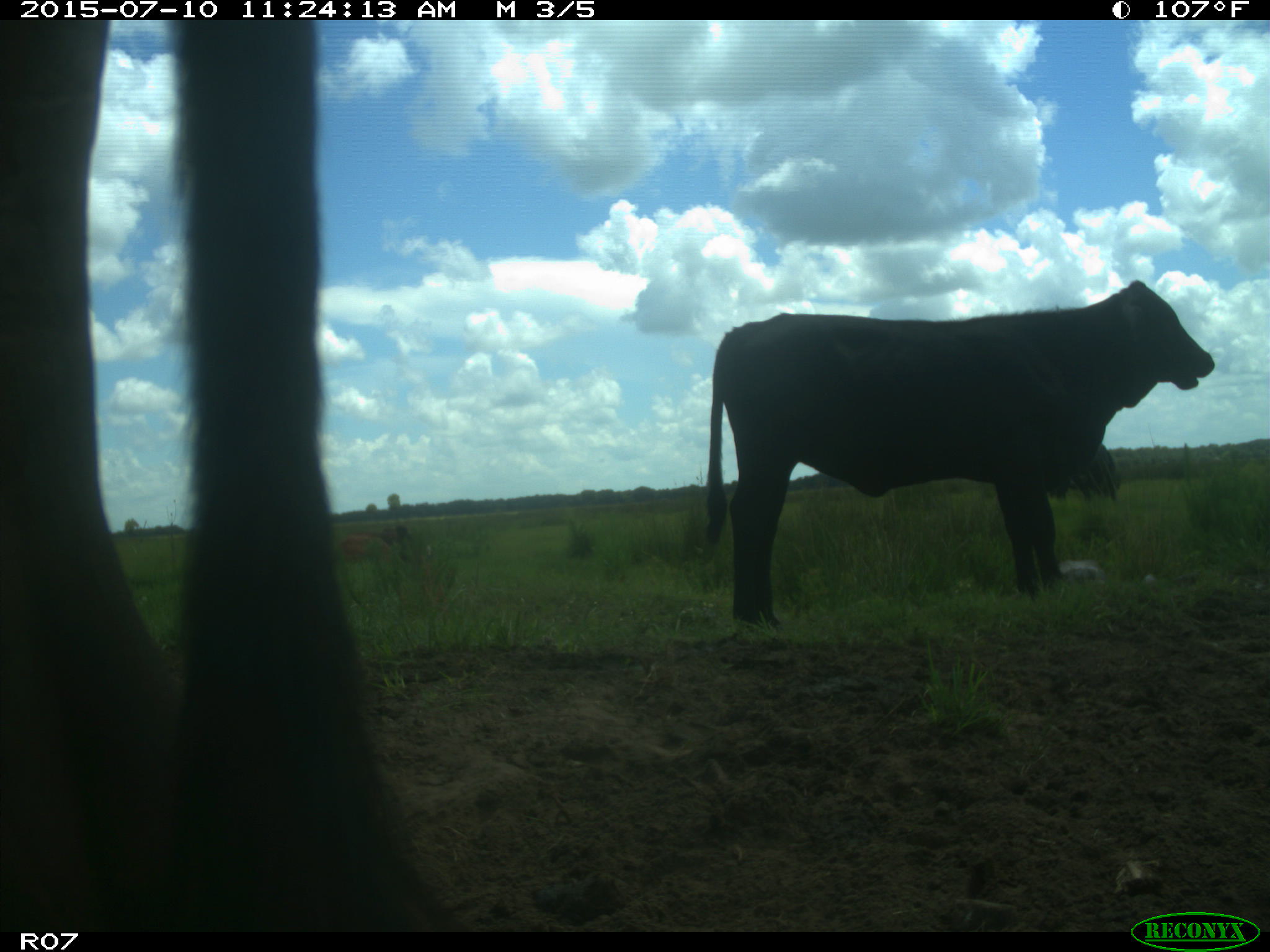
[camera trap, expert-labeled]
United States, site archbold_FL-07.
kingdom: Animalia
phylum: Chordata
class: Mammalia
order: Artiodactyla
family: Bovidae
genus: Bos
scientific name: Bos taurus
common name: domestic cow